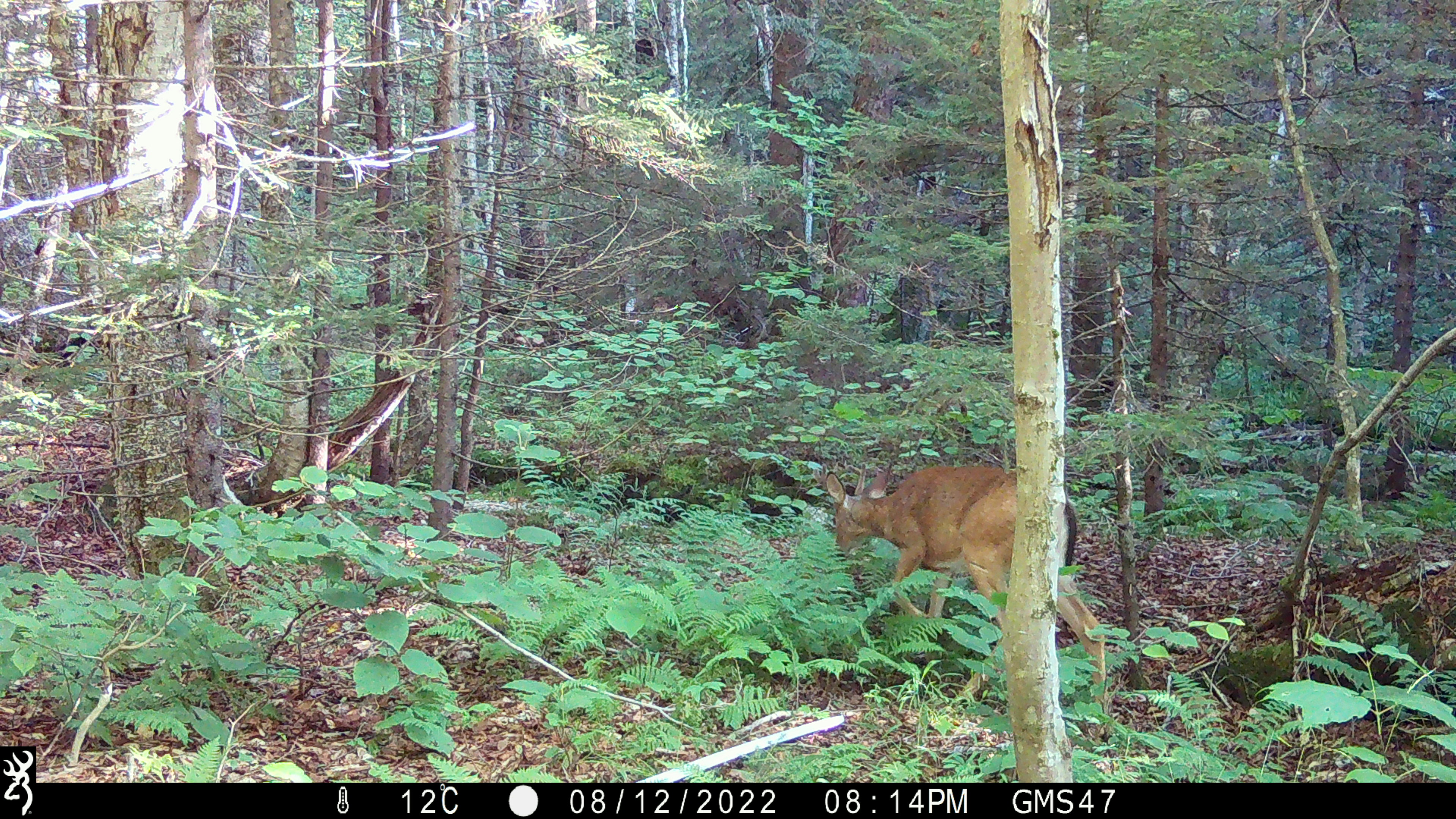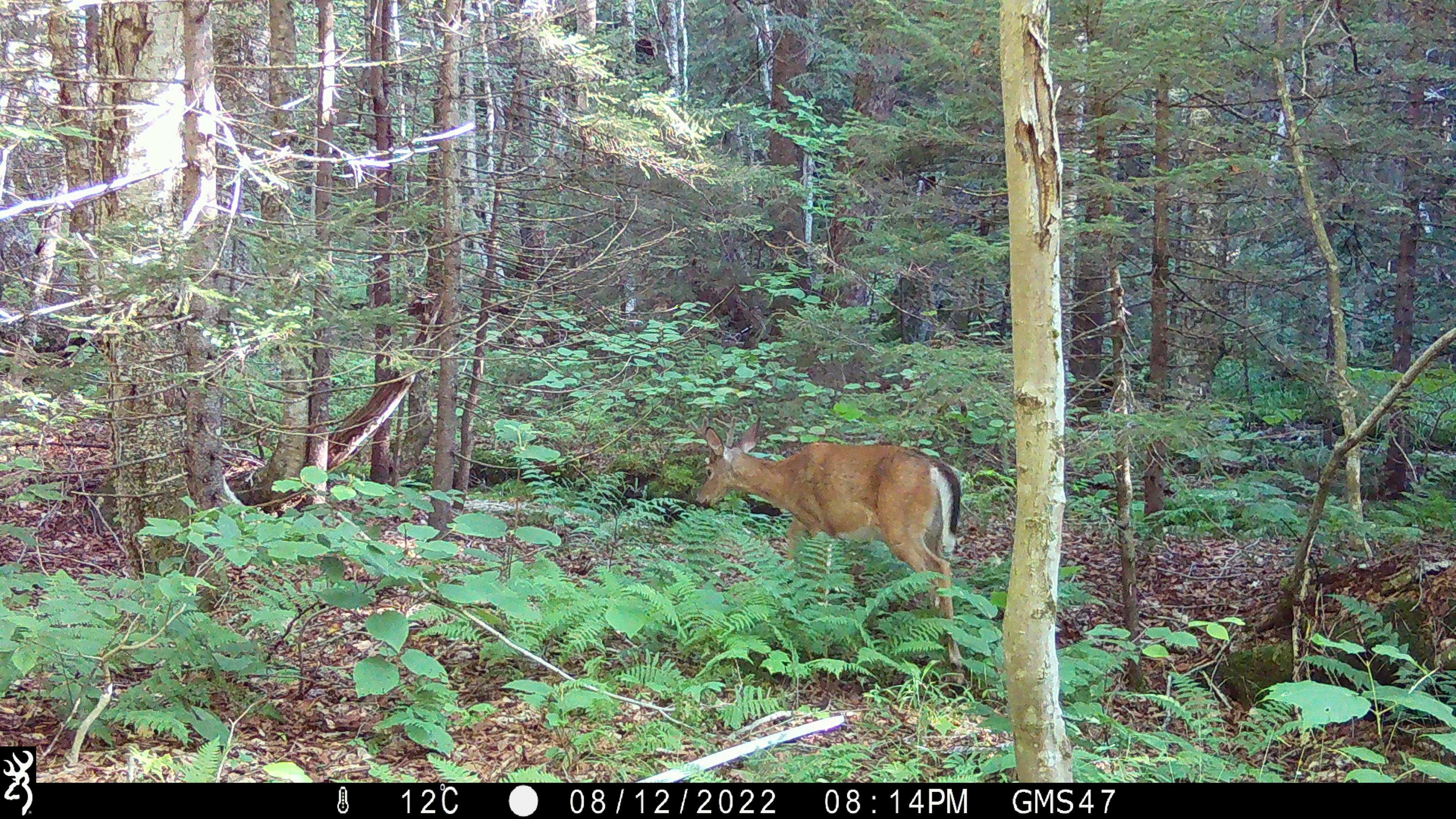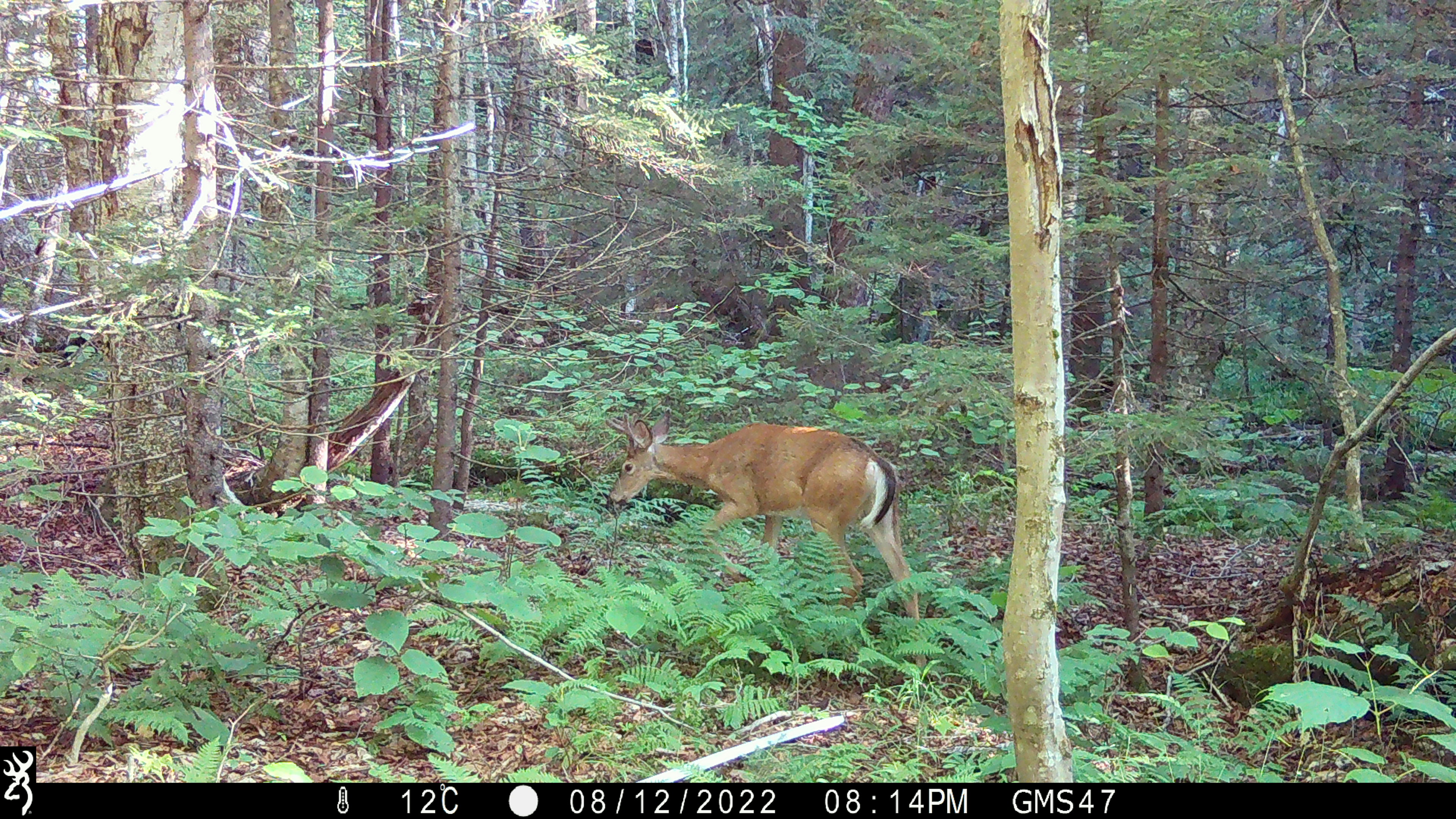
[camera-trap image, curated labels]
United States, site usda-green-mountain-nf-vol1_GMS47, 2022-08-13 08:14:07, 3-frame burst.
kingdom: Animalia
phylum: Chordata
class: Mammalia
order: Artiodactyla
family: Cervidae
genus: Odocoileus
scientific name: Odocoileus virginianus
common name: white-tailed deer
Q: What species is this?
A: White-tailed deer (Odocoileus virginianus).